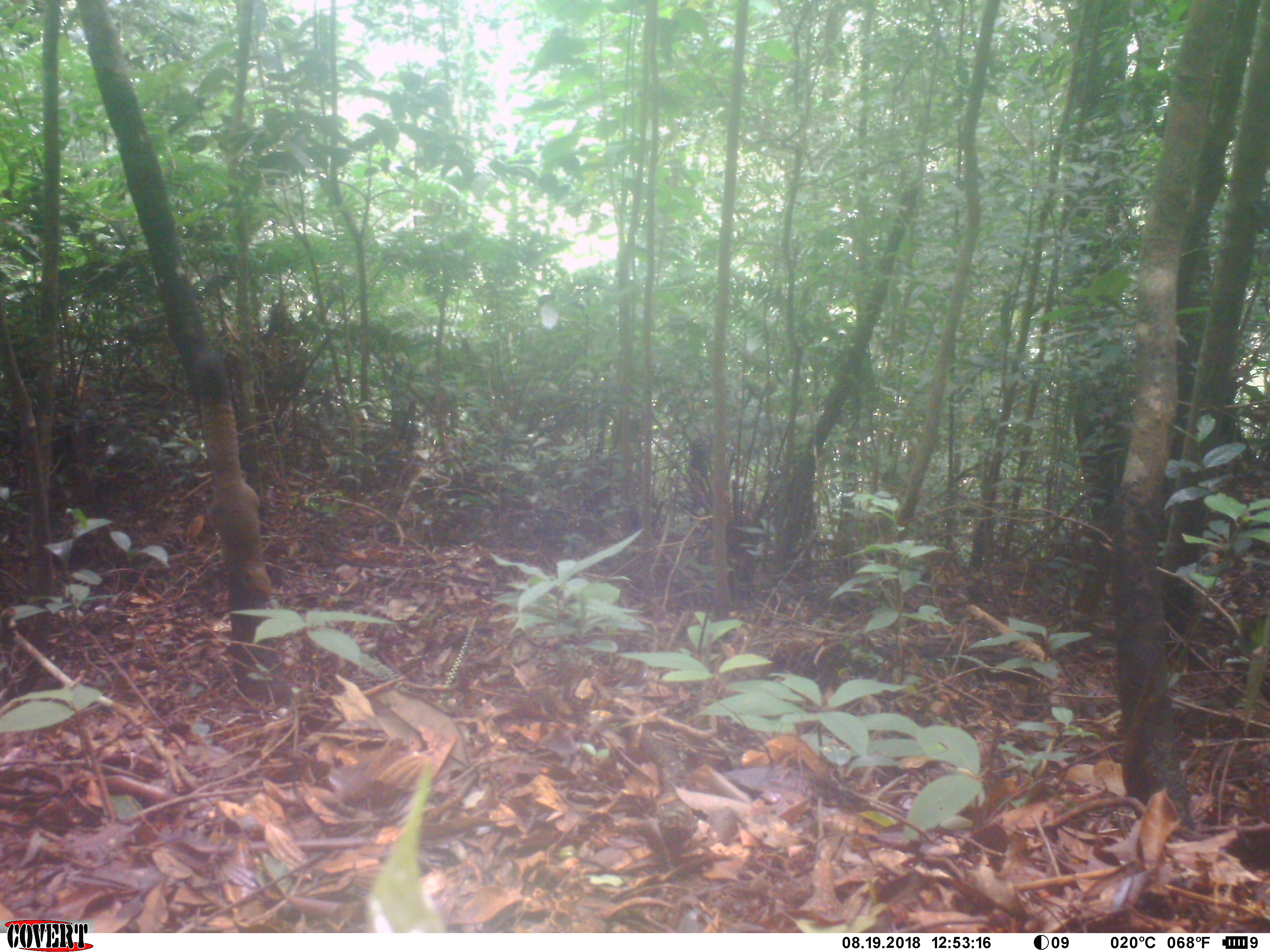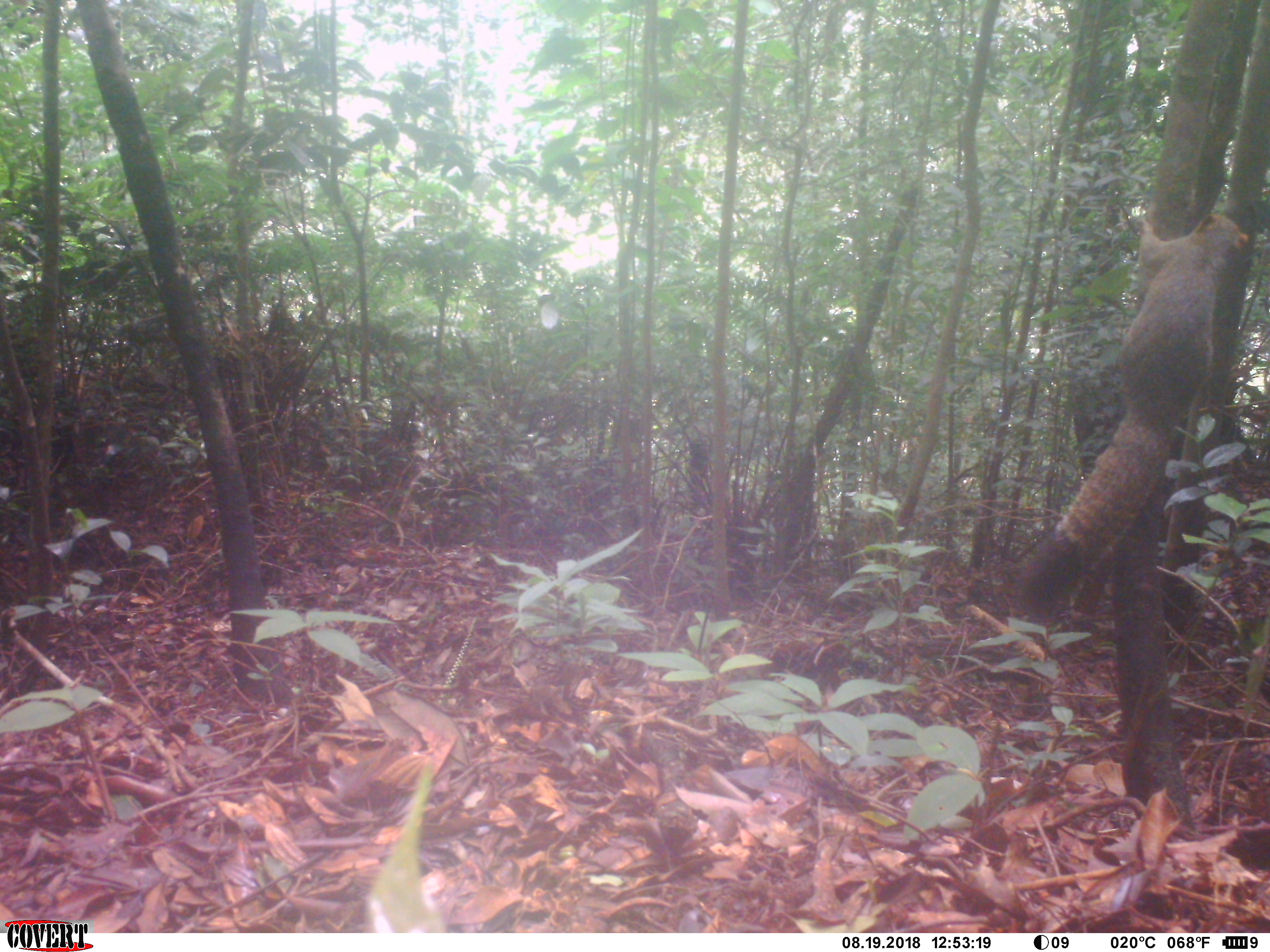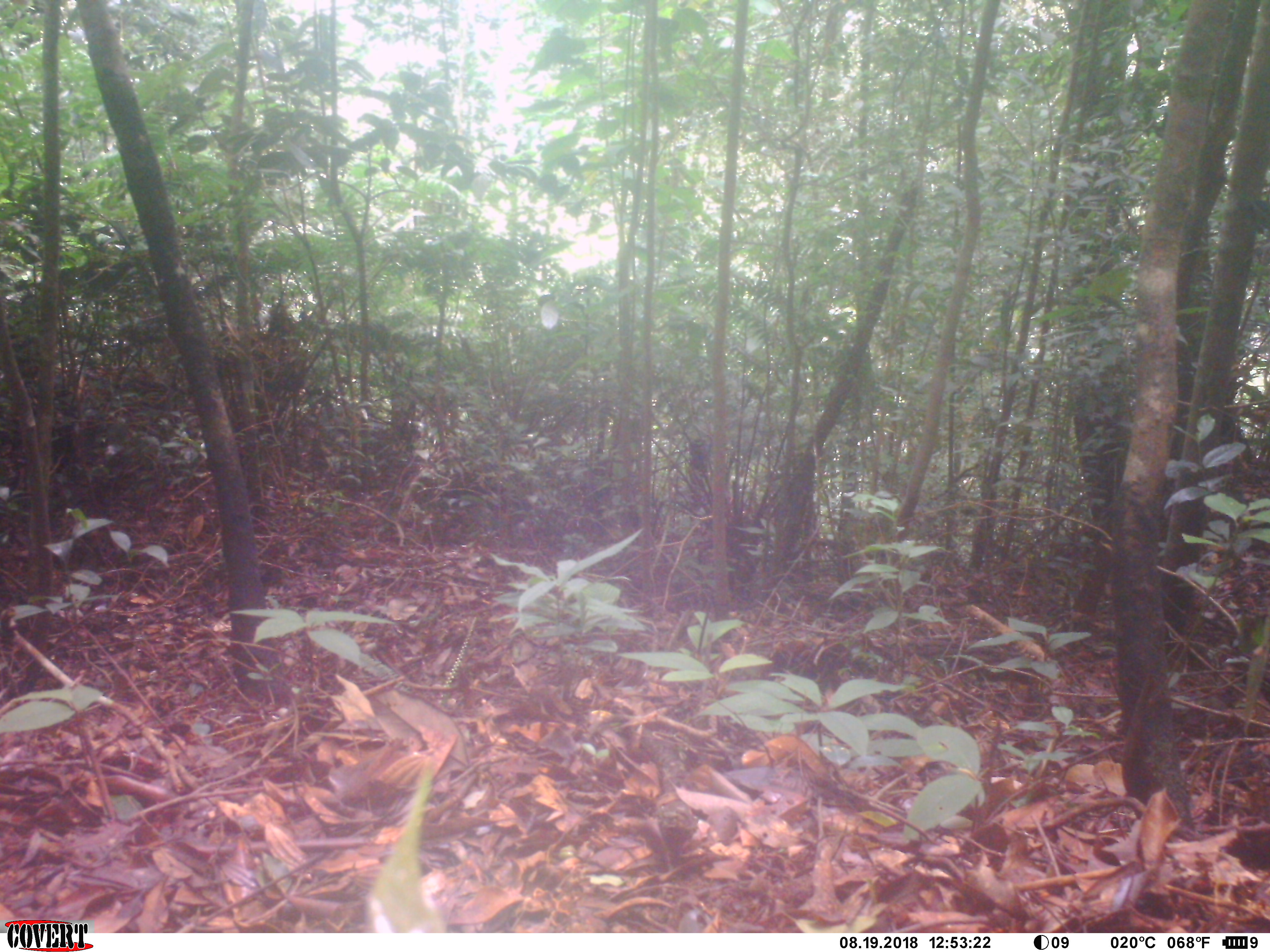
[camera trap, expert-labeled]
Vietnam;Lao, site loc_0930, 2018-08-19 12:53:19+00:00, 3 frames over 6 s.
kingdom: Animalia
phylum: Chordata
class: Mammalia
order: Rodentia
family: Sciuridae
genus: Sciurus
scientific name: Sciurus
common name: squirrel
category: unidentified squirrel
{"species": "unidentified squirrel (squirrel) (Sciurus)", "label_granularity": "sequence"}